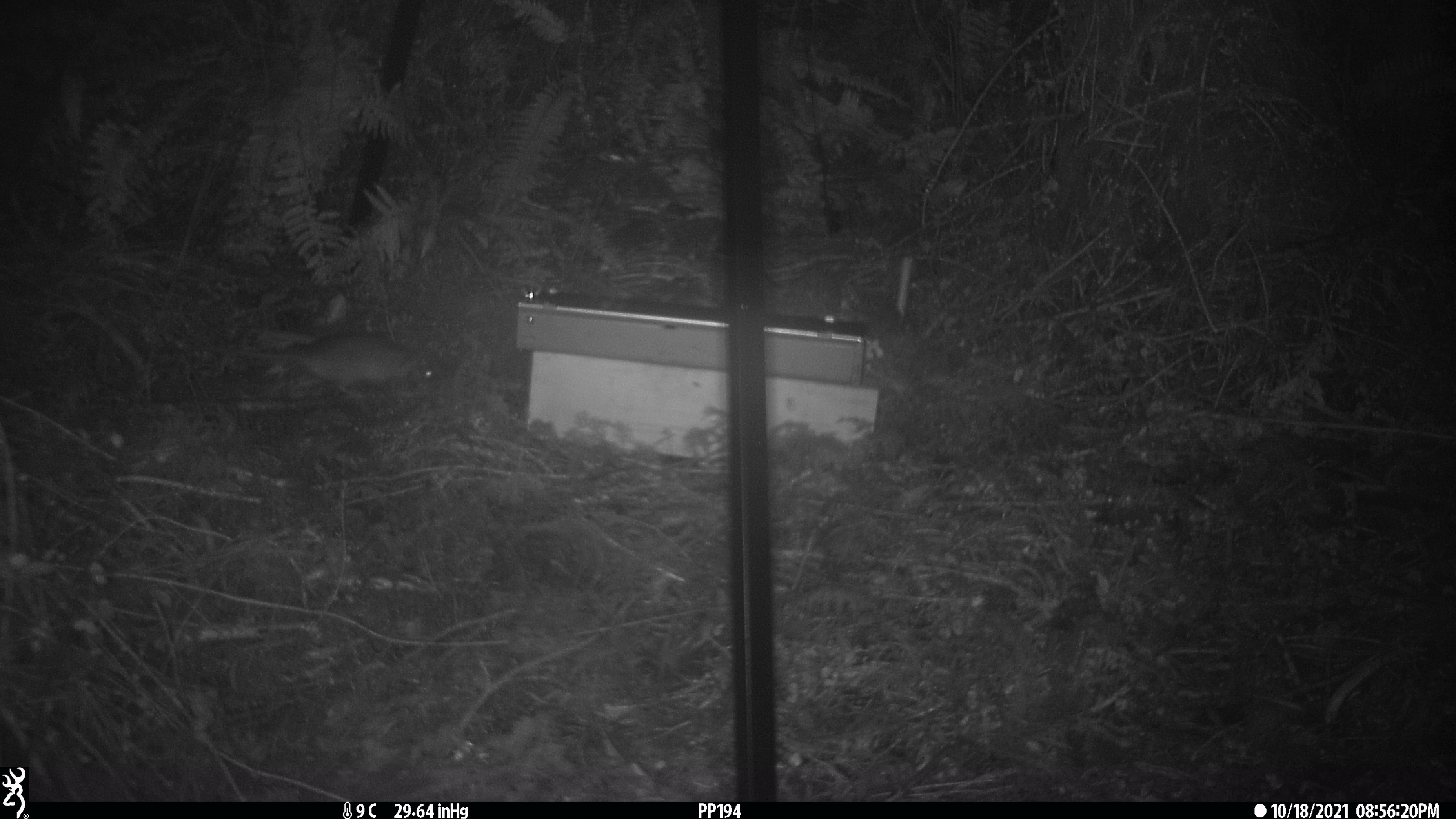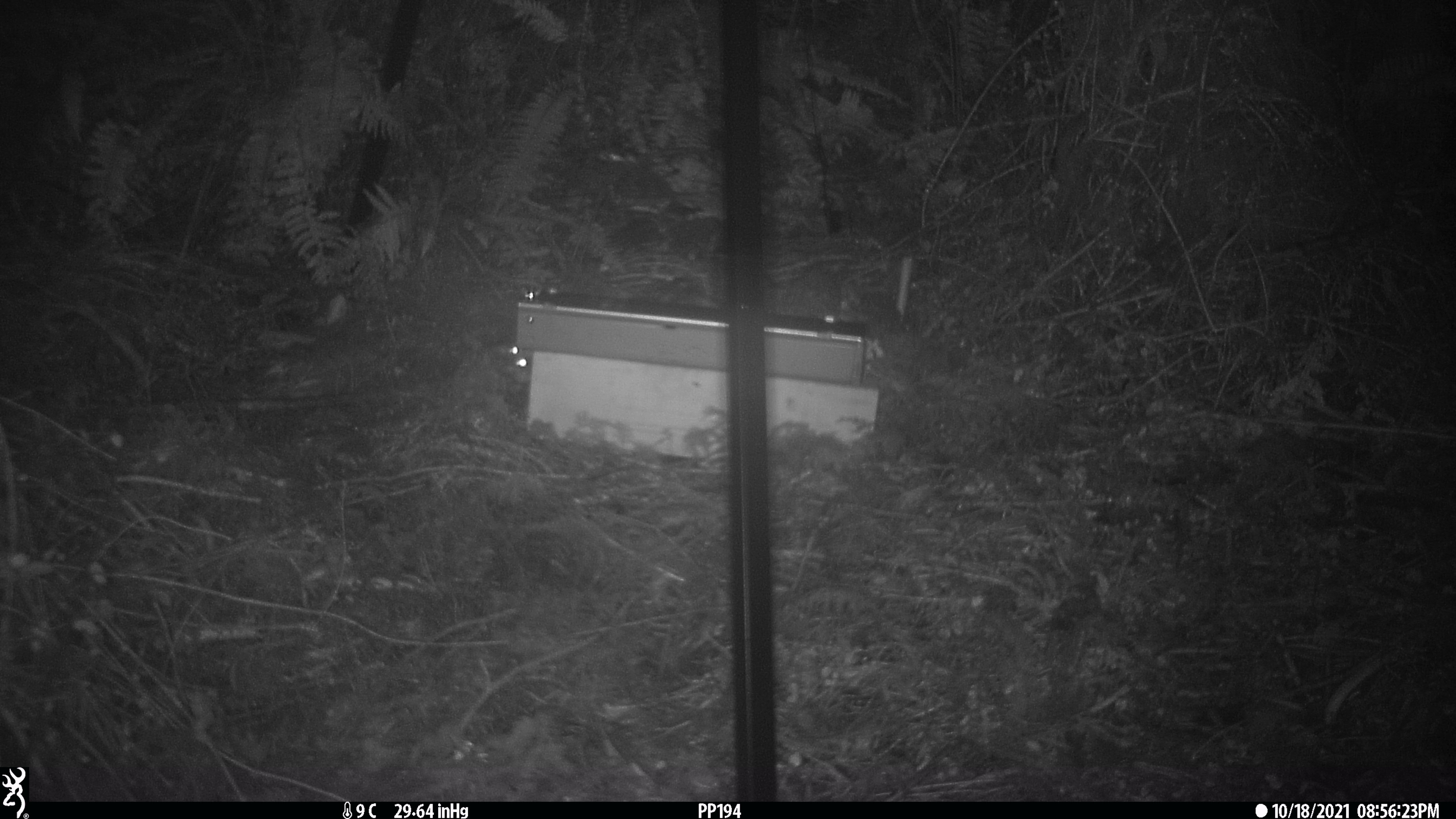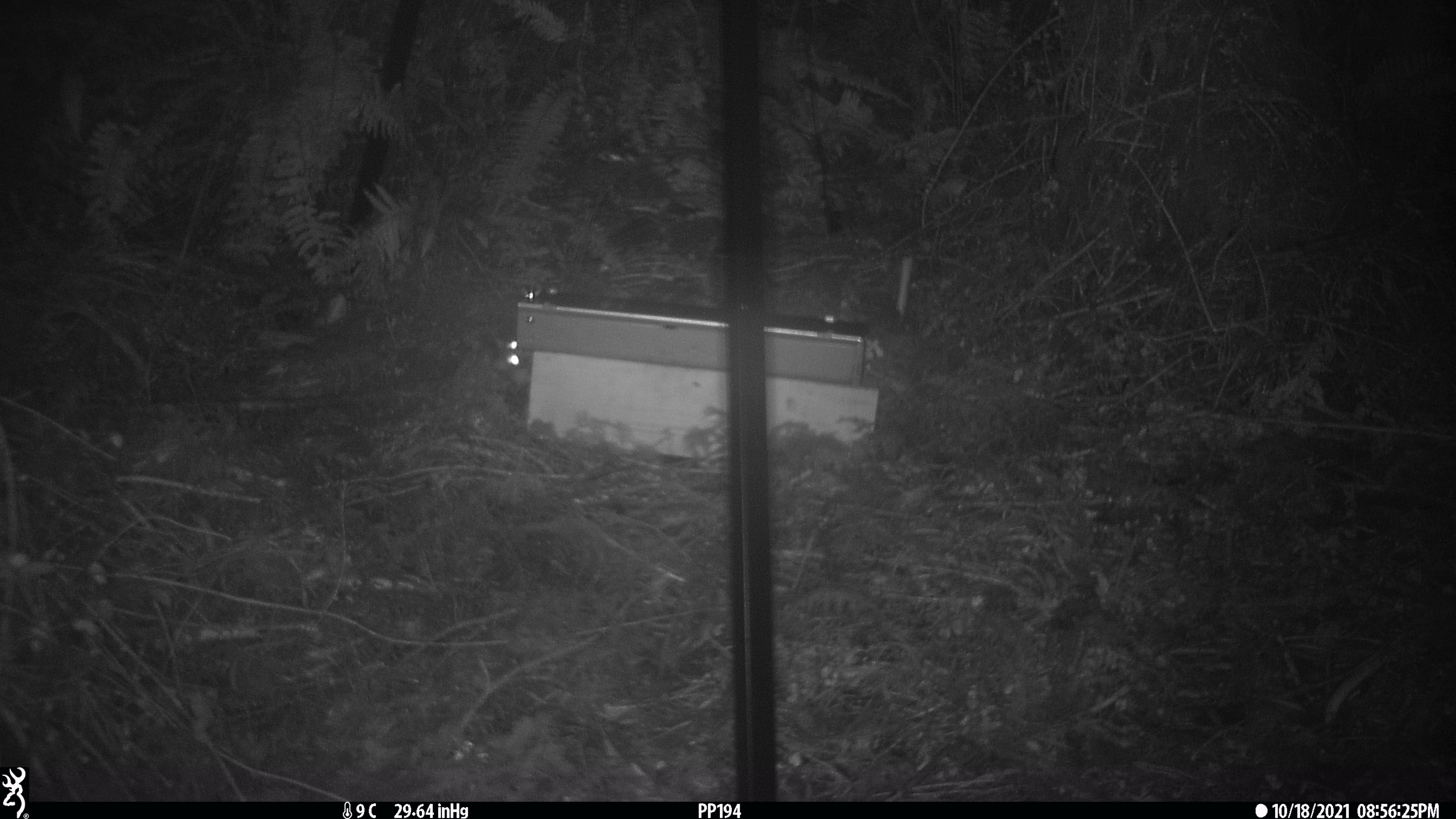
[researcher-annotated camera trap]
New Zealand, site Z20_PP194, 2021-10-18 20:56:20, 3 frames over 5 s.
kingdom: Animalia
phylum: Chordata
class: Mammalia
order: Rodentia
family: Muridae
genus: Rattus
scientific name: Rattus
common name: rat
Rat (Rattus).